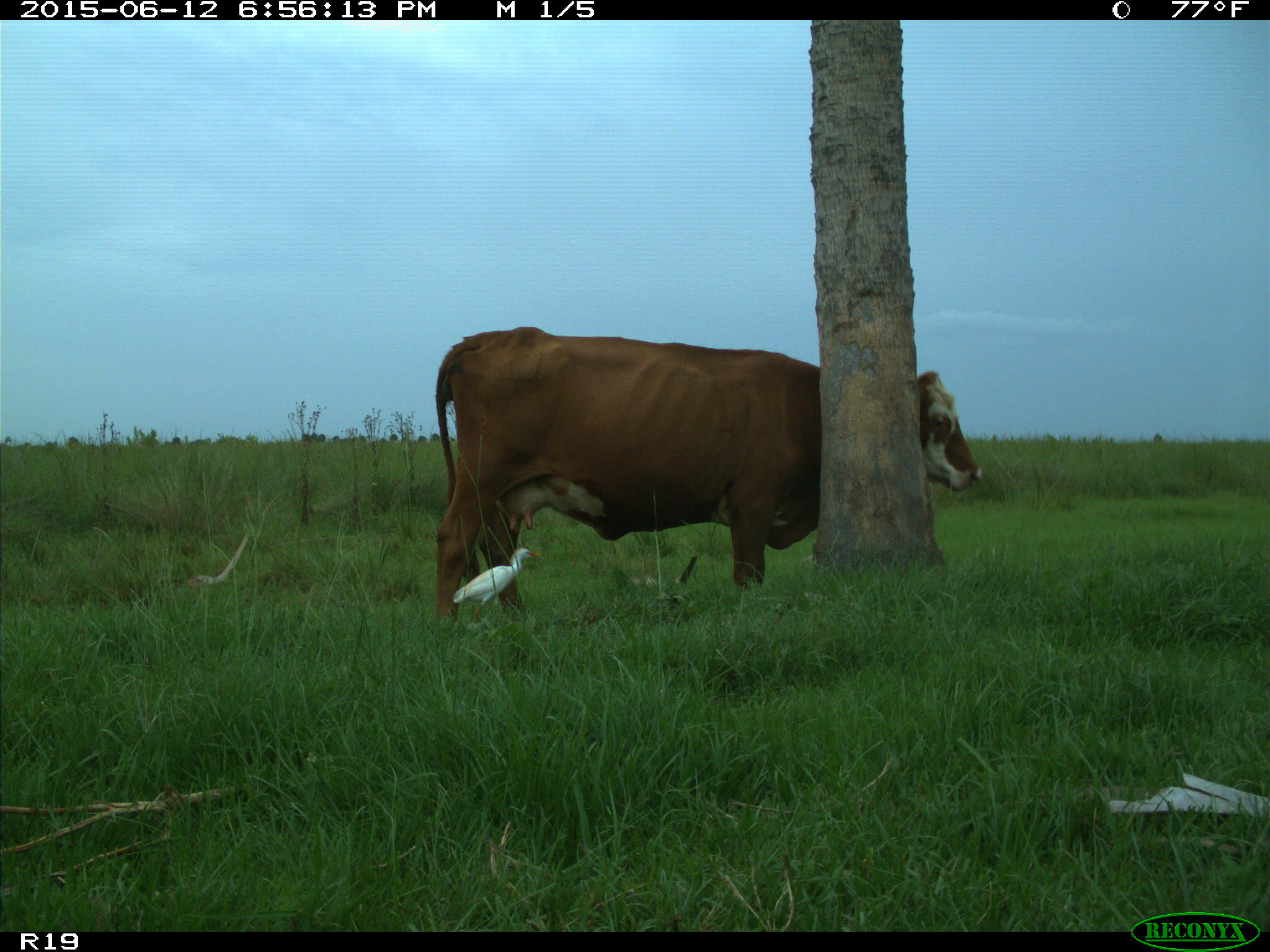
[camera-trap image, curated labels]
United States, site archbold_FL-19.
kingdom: Animalia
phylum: Chordata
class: Mammalia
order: Artiodactyla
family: Bovidae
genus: Bos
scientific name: Bos taurus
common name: domestic cow